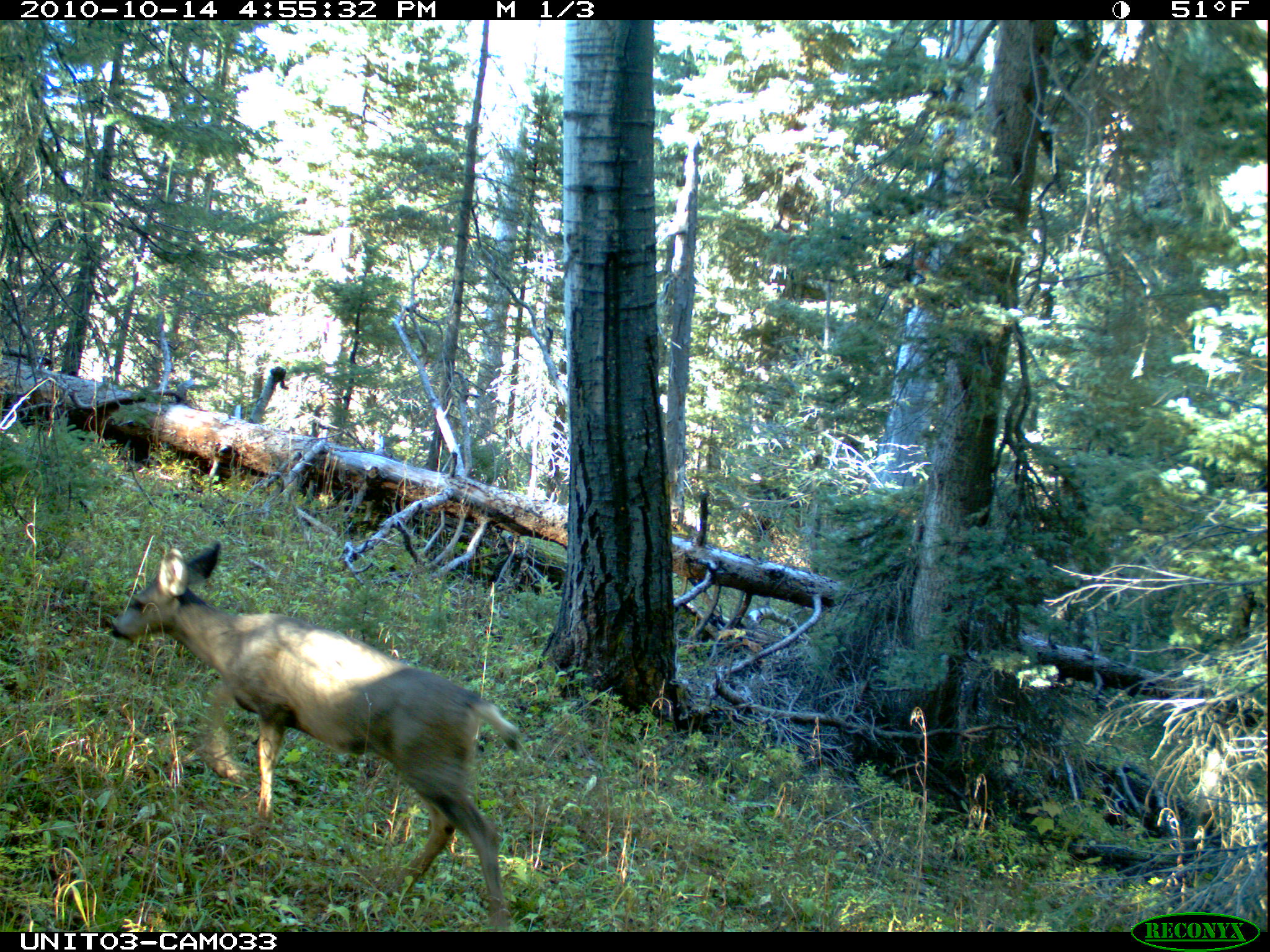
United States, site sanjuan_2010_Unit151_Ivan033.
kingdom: Animalia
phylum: Chordata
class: Mammalia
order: Artiodactyla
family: Cervidae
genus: Odocoileus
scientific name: Odocoileus hemionus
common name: mule deer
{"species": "Odocoileus hemionus (mule deer)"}